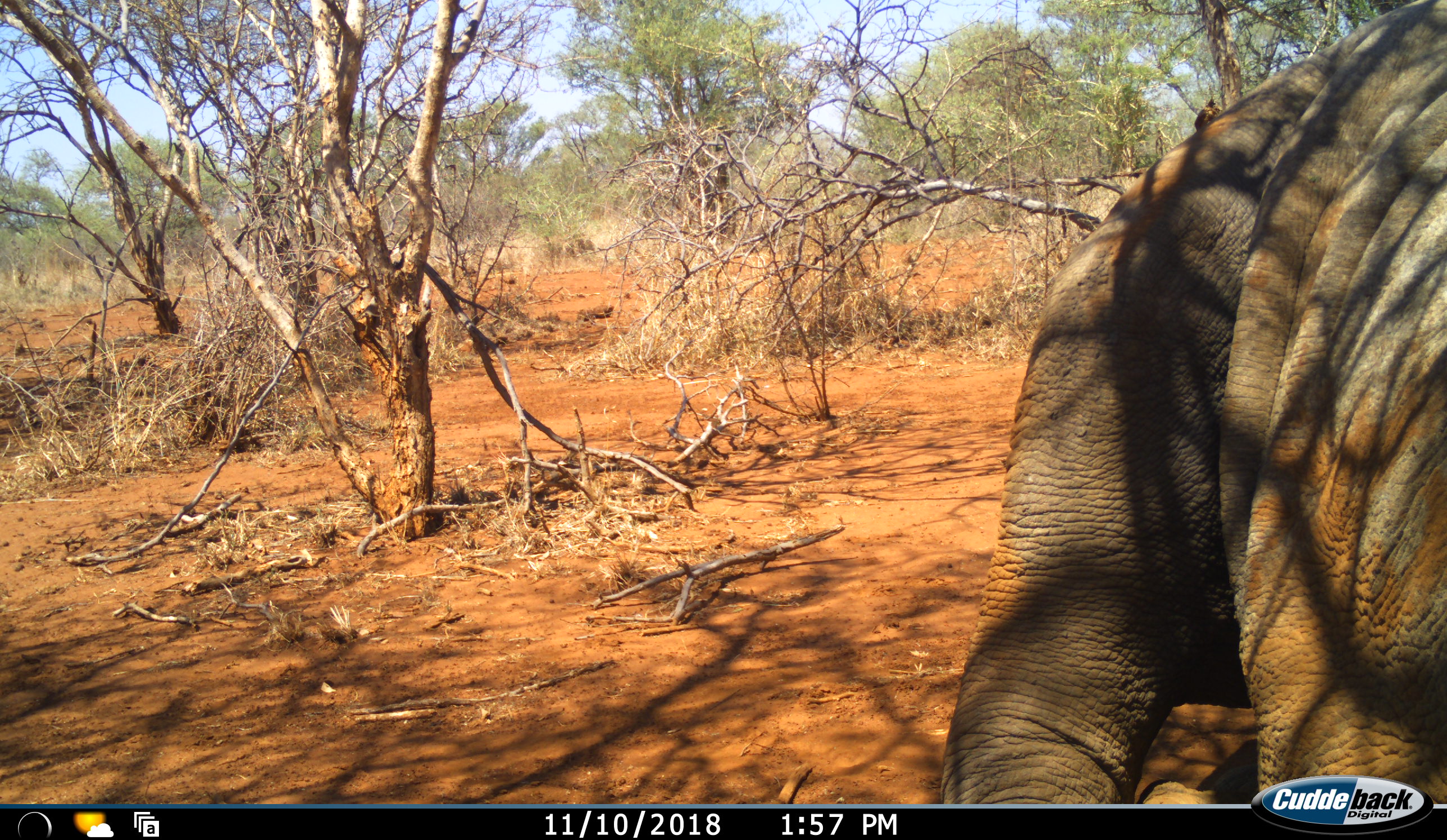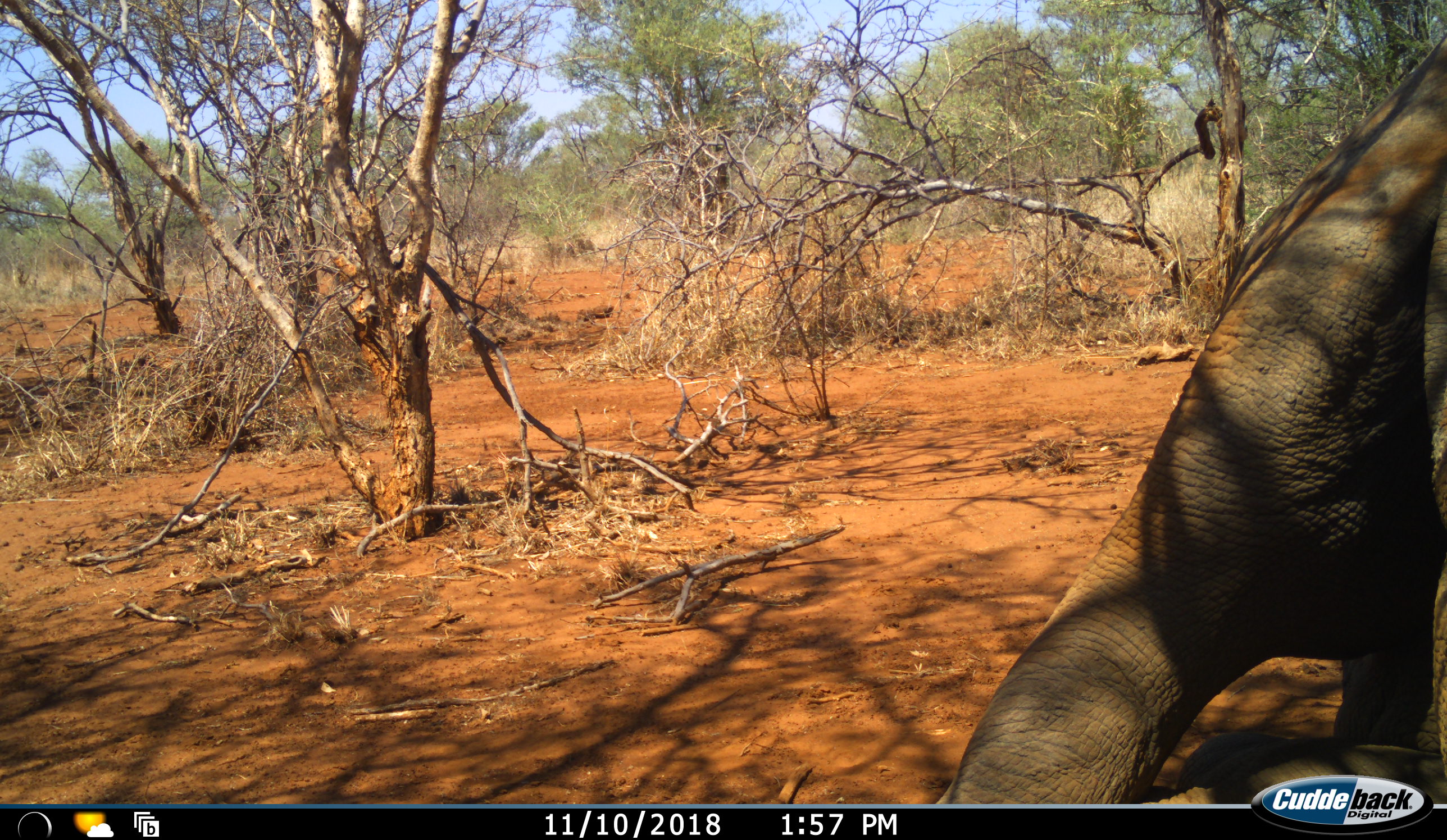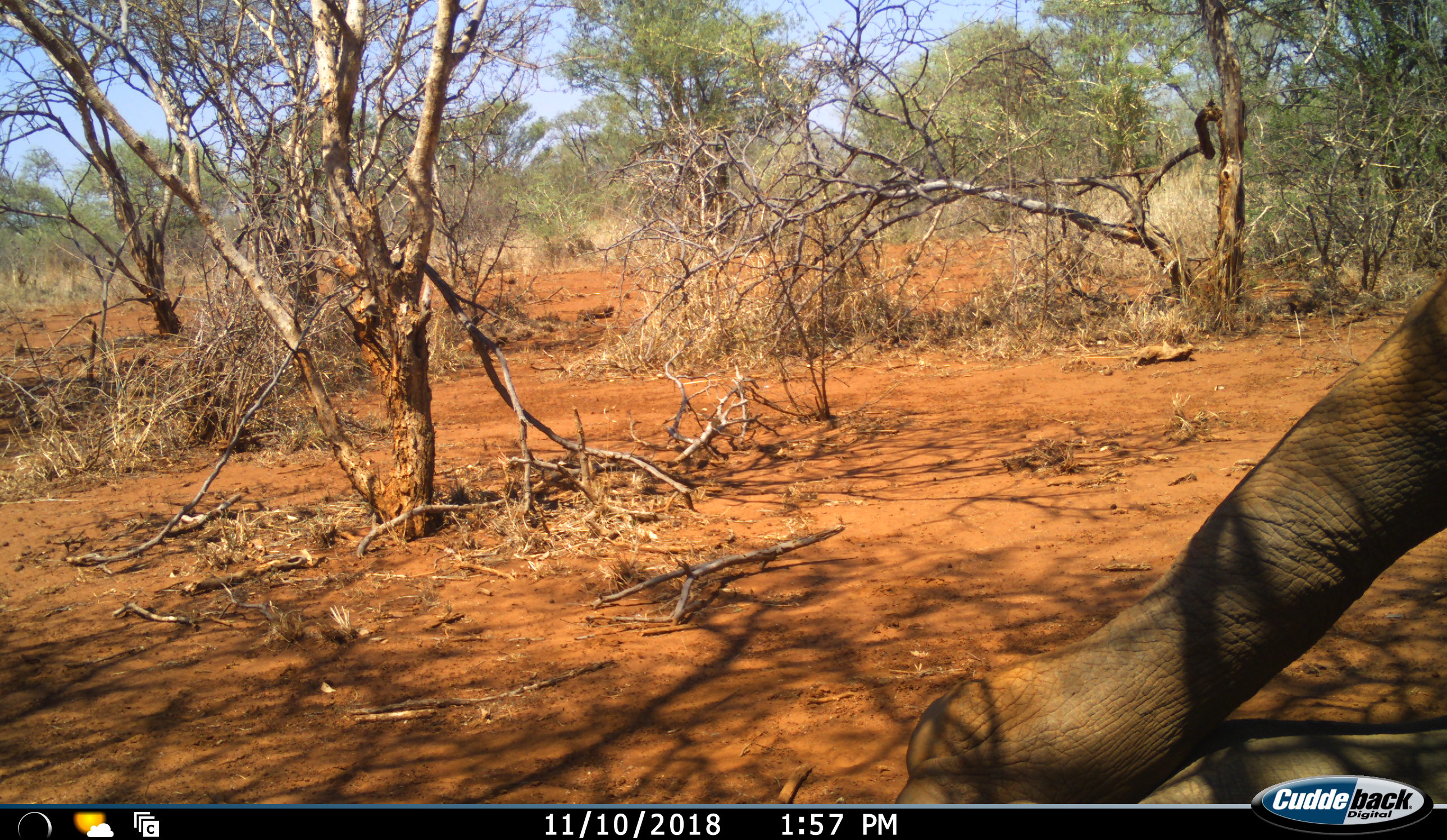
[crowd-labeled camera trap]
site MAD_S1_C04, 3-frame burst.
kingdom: Animalia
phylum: Chordata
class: Mammalia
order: Proboscidea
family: Elephantidae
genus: Loxodonta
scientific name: Loxodonta africana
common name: african bush elephant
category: elephant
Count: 1.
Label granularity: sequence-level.